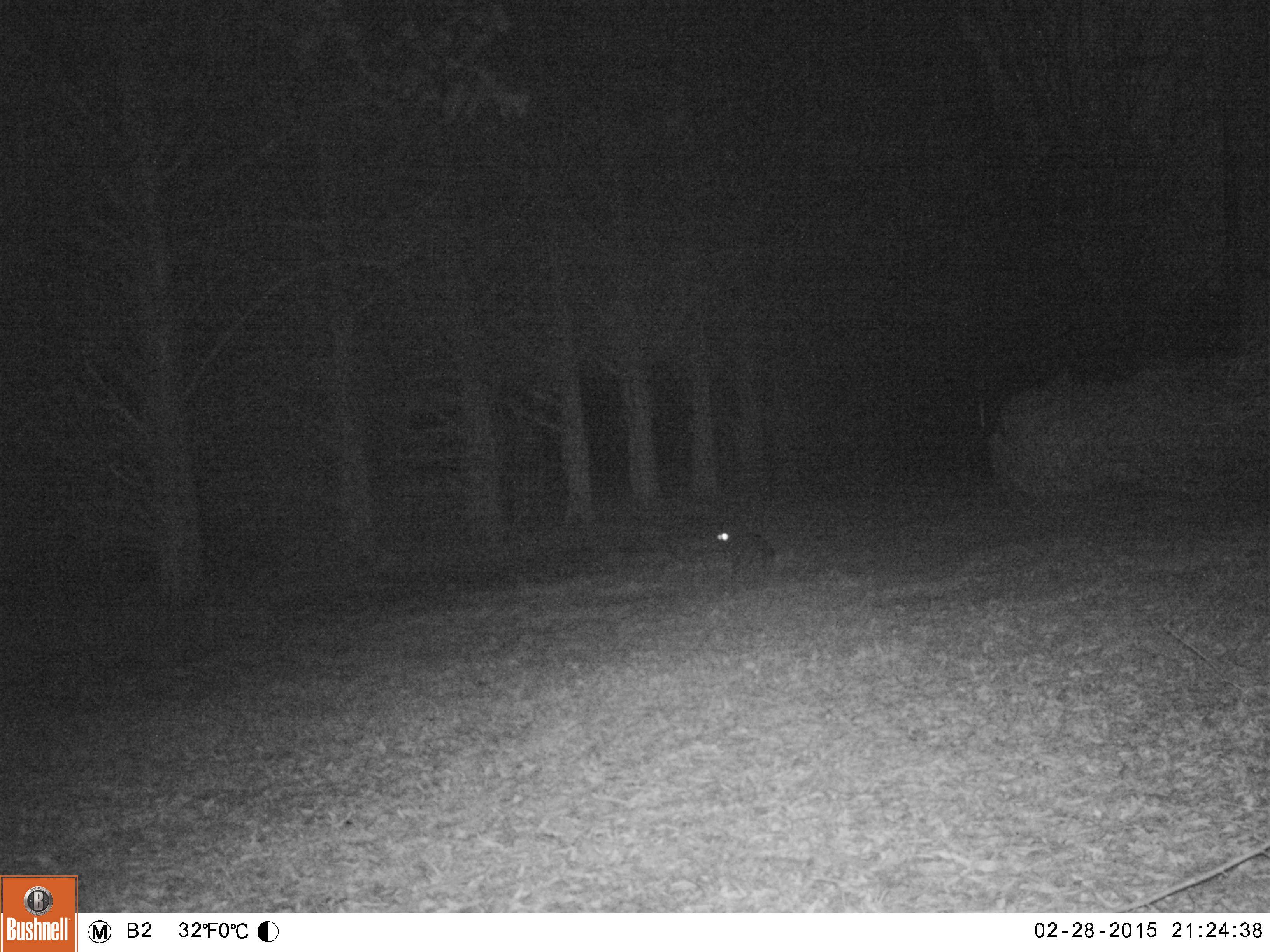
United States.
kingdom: Animalia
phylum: Chordata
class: Mammalia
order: Carnivora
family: Felidae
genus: Felis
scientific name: Felis catus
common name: domestic cat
Domestic Cat (Felis catus).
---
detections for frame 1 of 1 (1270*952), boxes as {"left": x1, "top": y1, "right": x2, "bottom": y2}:
Domestic Cat: {"left": 701, "top": 521, "right": 788, "bottom": 580}